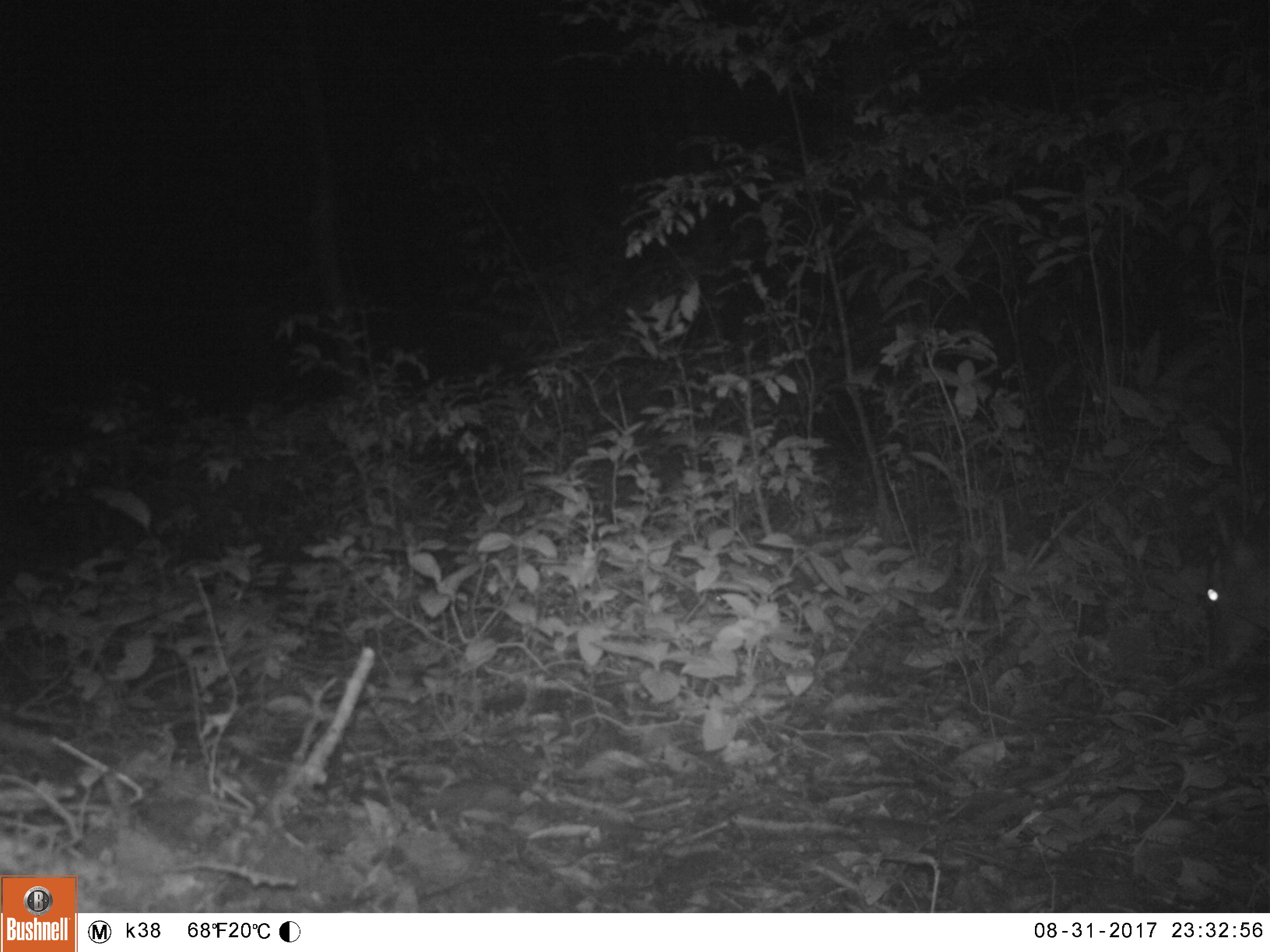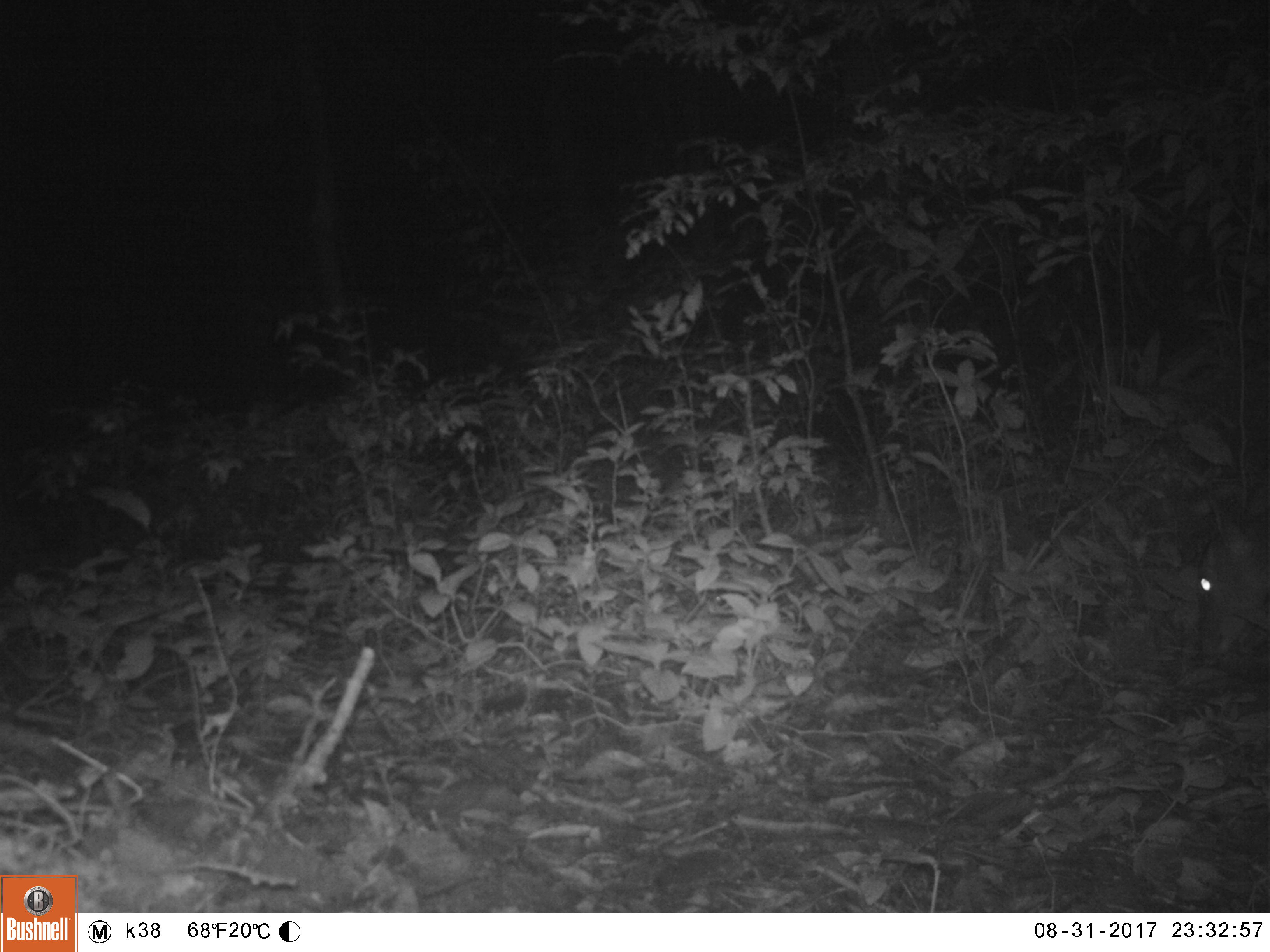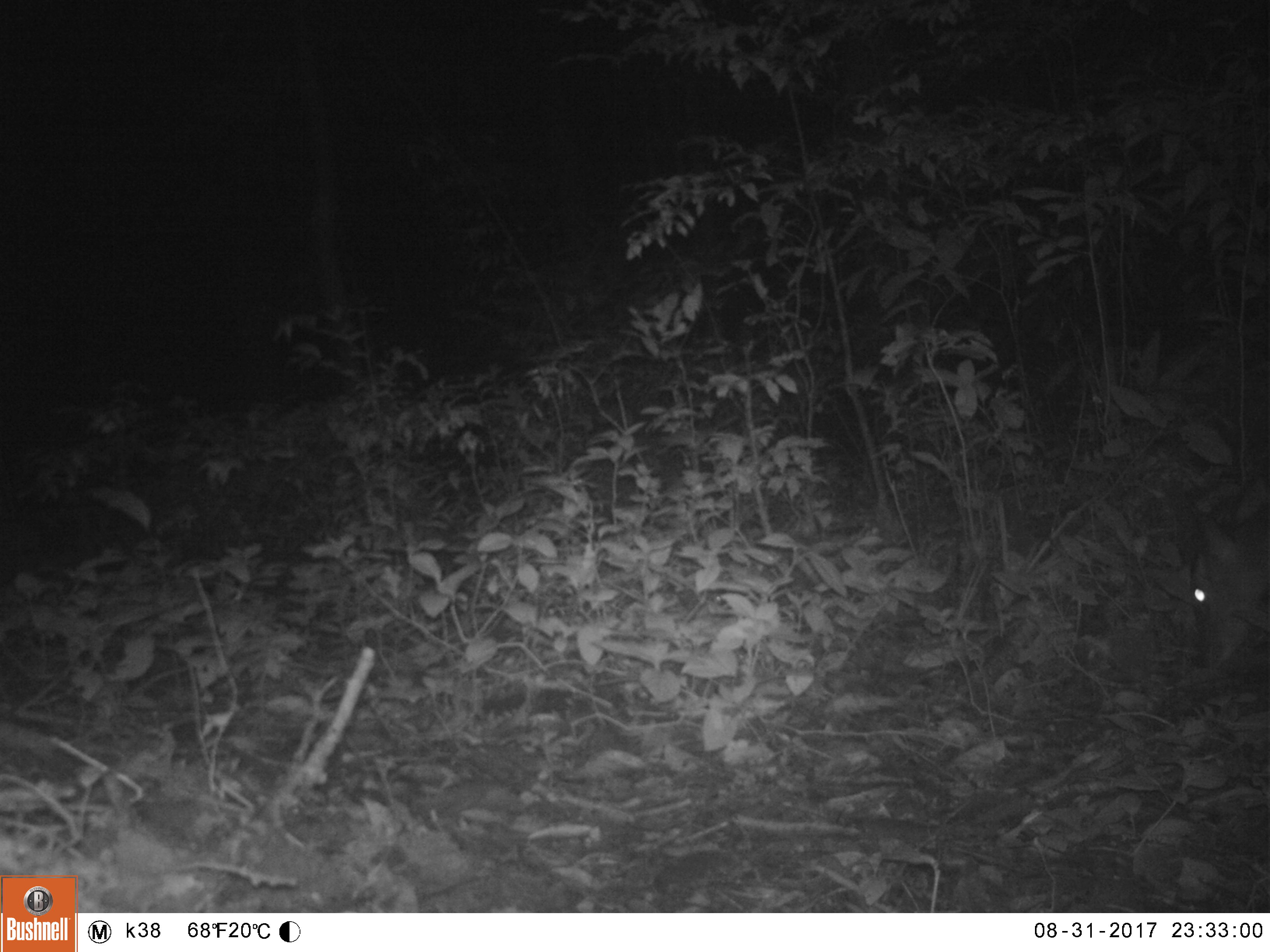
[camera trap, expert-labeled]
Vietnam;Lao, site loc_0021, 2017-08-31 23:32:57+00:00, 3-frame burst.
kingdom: Animalia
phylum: Chordata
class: Mammalia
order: Artiodactyla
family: Cervidae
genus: Muntiacus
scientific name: Muntiacus vuquangensis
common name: large-antlered muntjac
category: large antlered muntjac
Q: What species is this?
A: Large antlered muntjac (large-antlered muntjac) (Muntiacus vuquangensis).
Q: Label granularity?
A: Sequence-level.